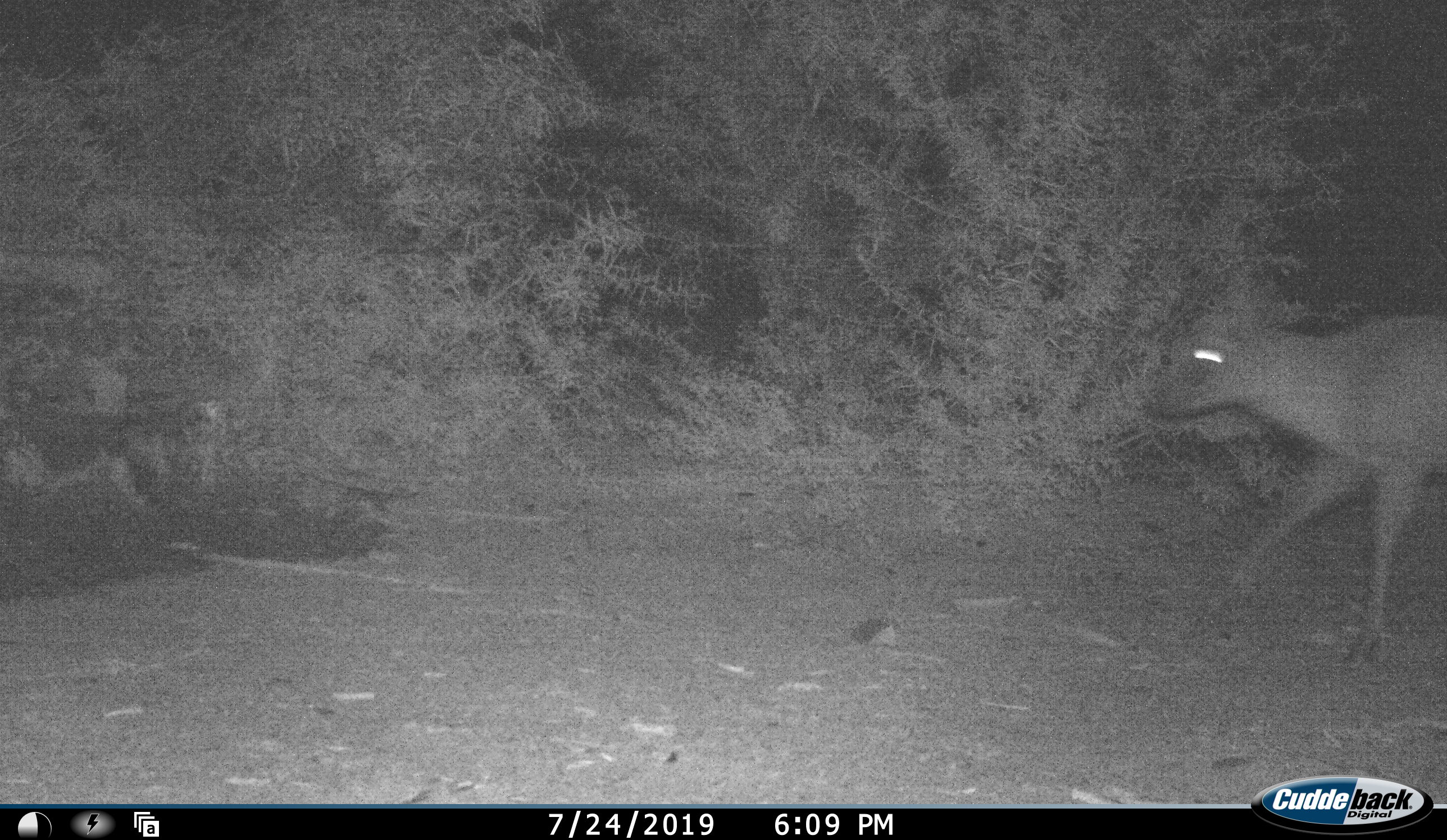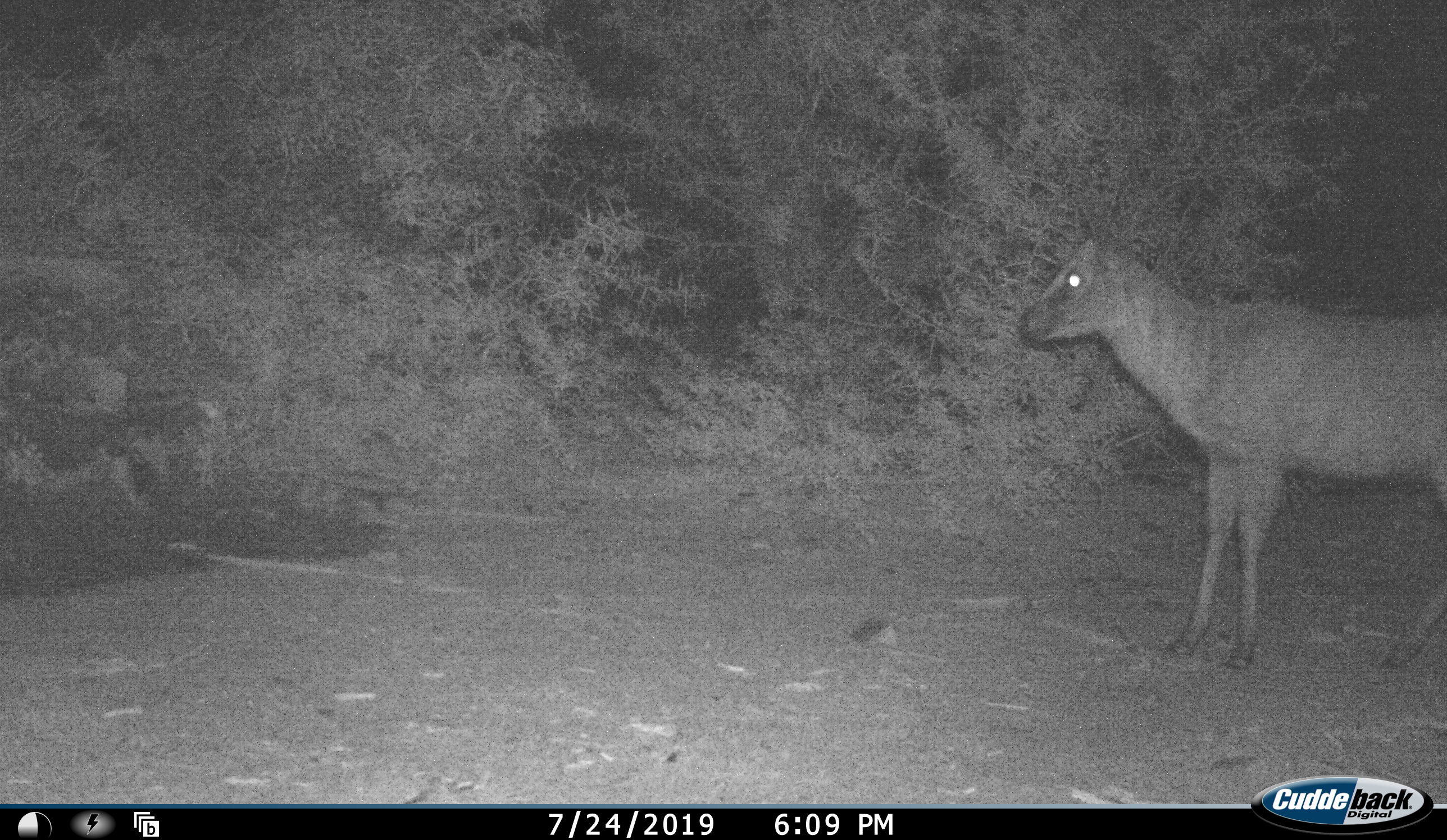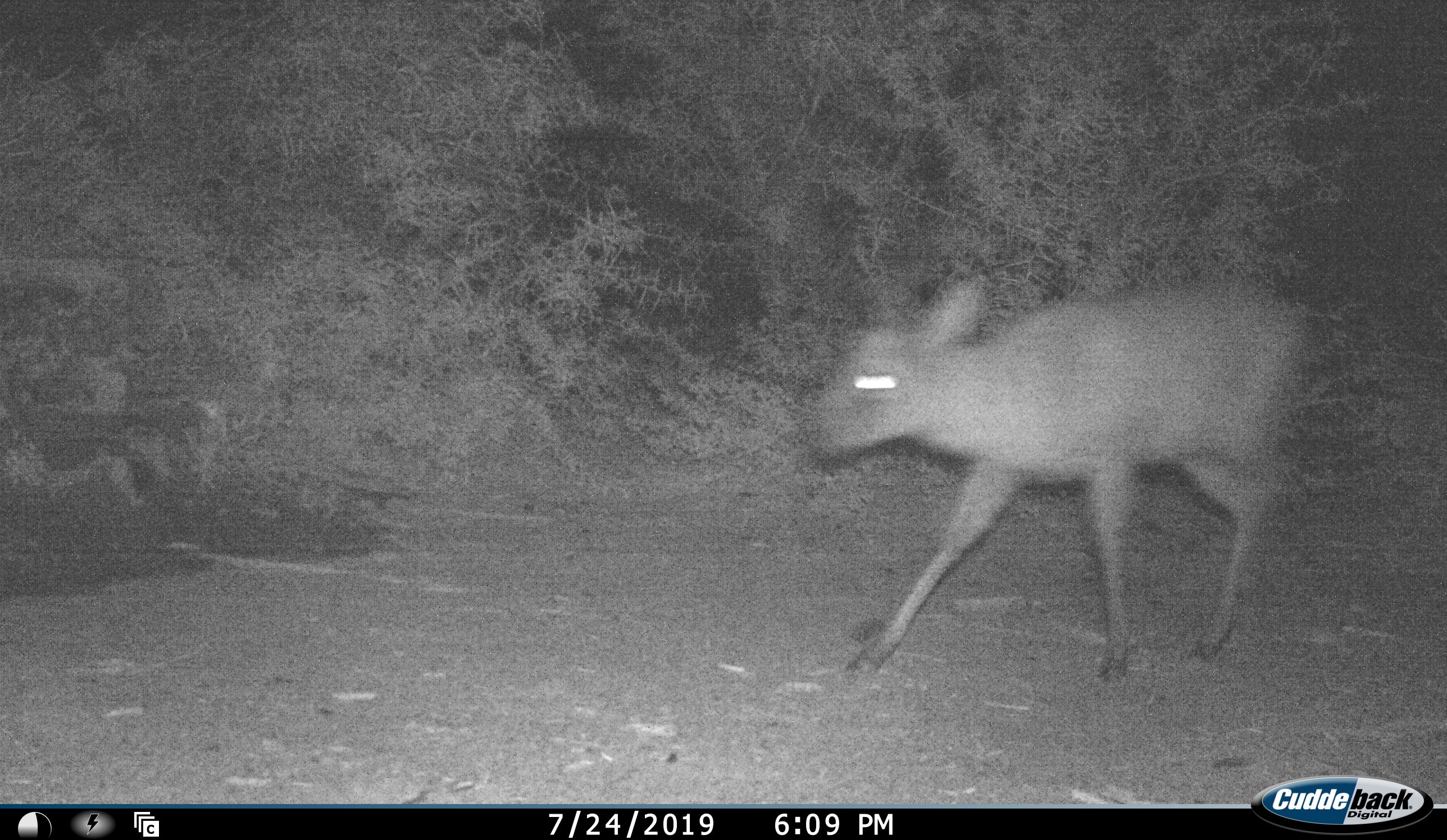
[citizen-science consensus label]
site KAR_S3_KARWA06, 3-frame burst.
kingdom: Animalia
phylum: Chordata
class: Mammalia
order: Artiodactyla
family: Bovidae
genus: Sylvicapra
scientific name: Sylvicapra grimmia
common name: common duiker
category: duikercommongrey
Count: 1.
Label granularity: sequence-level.